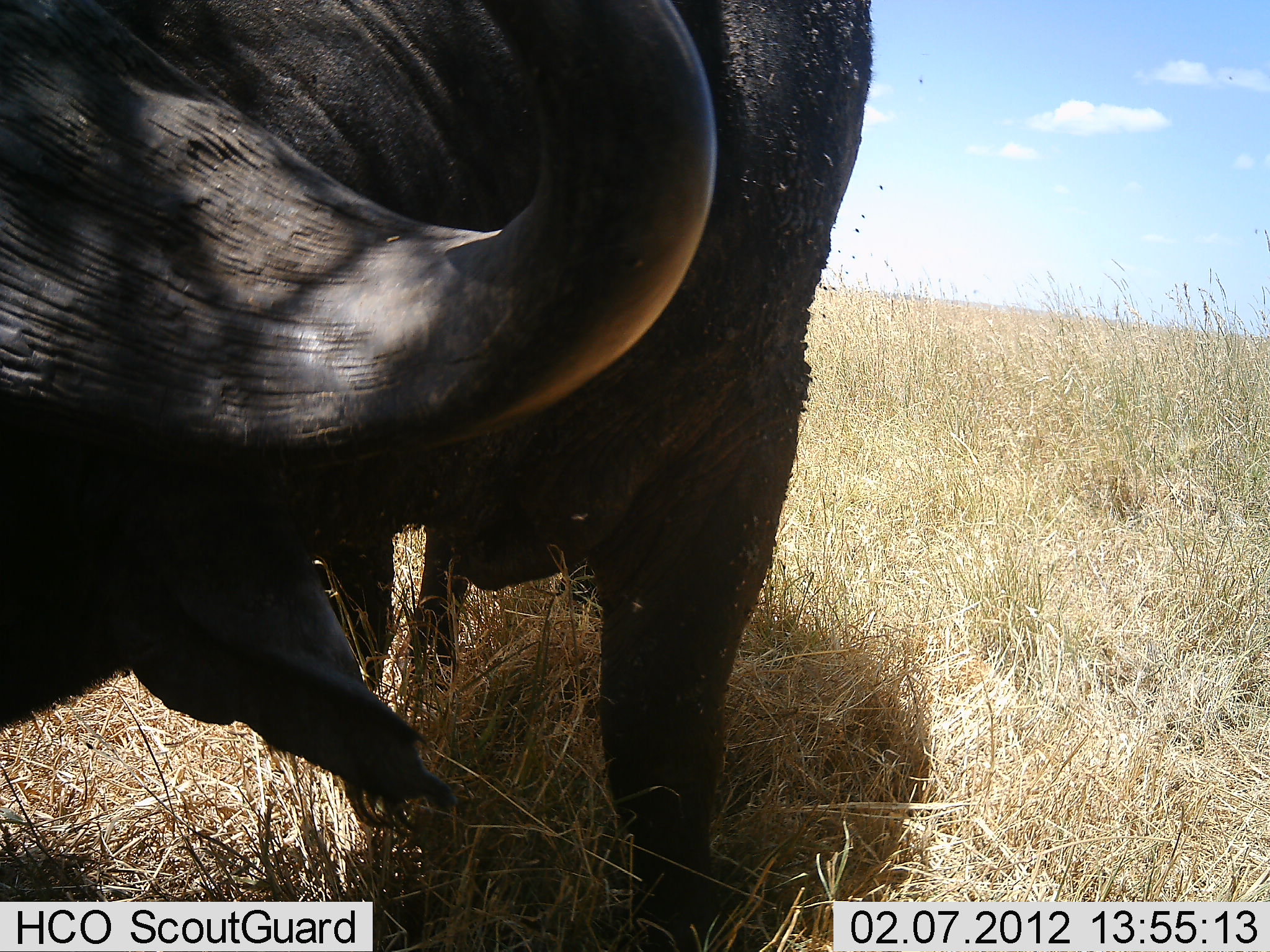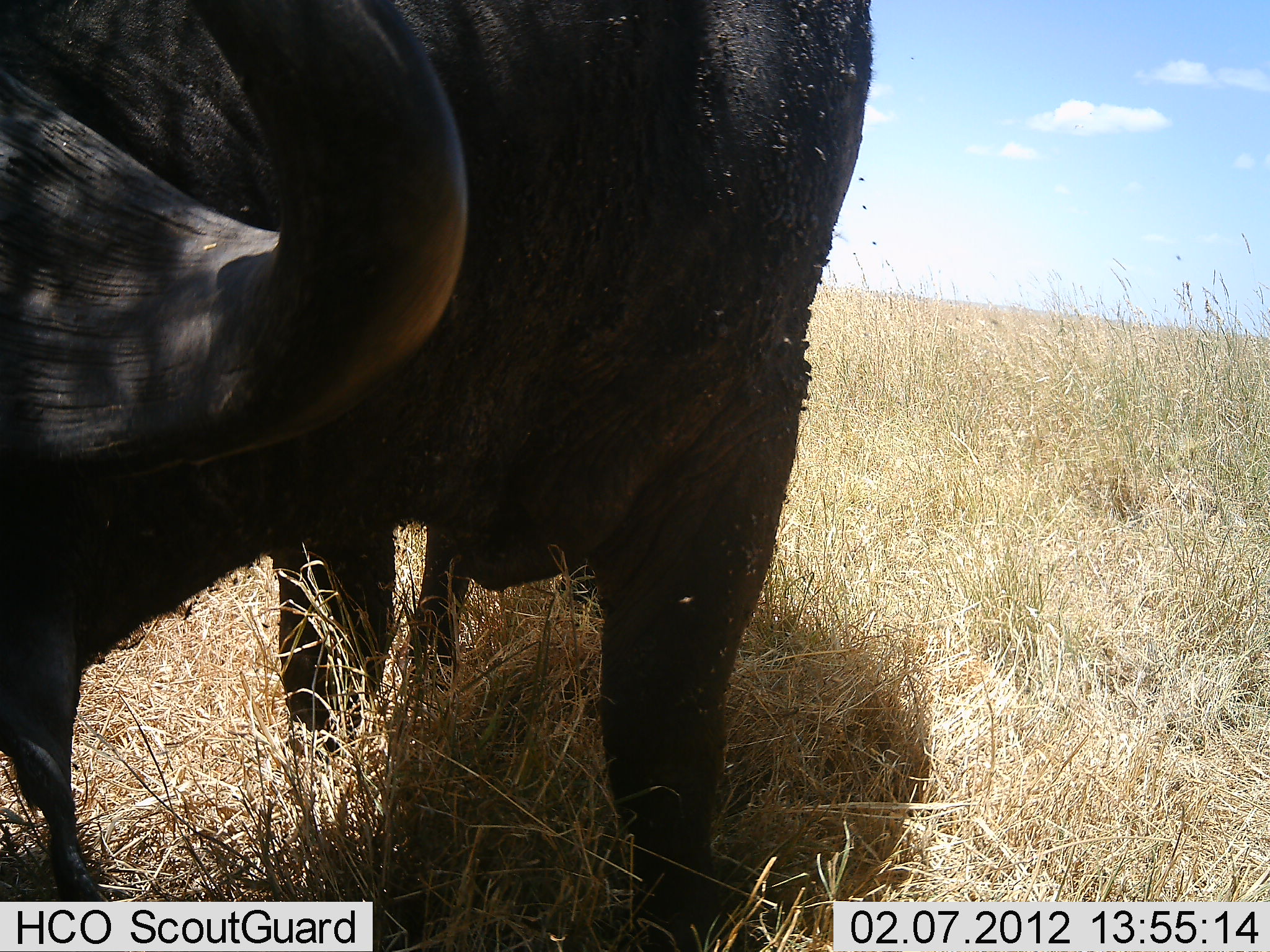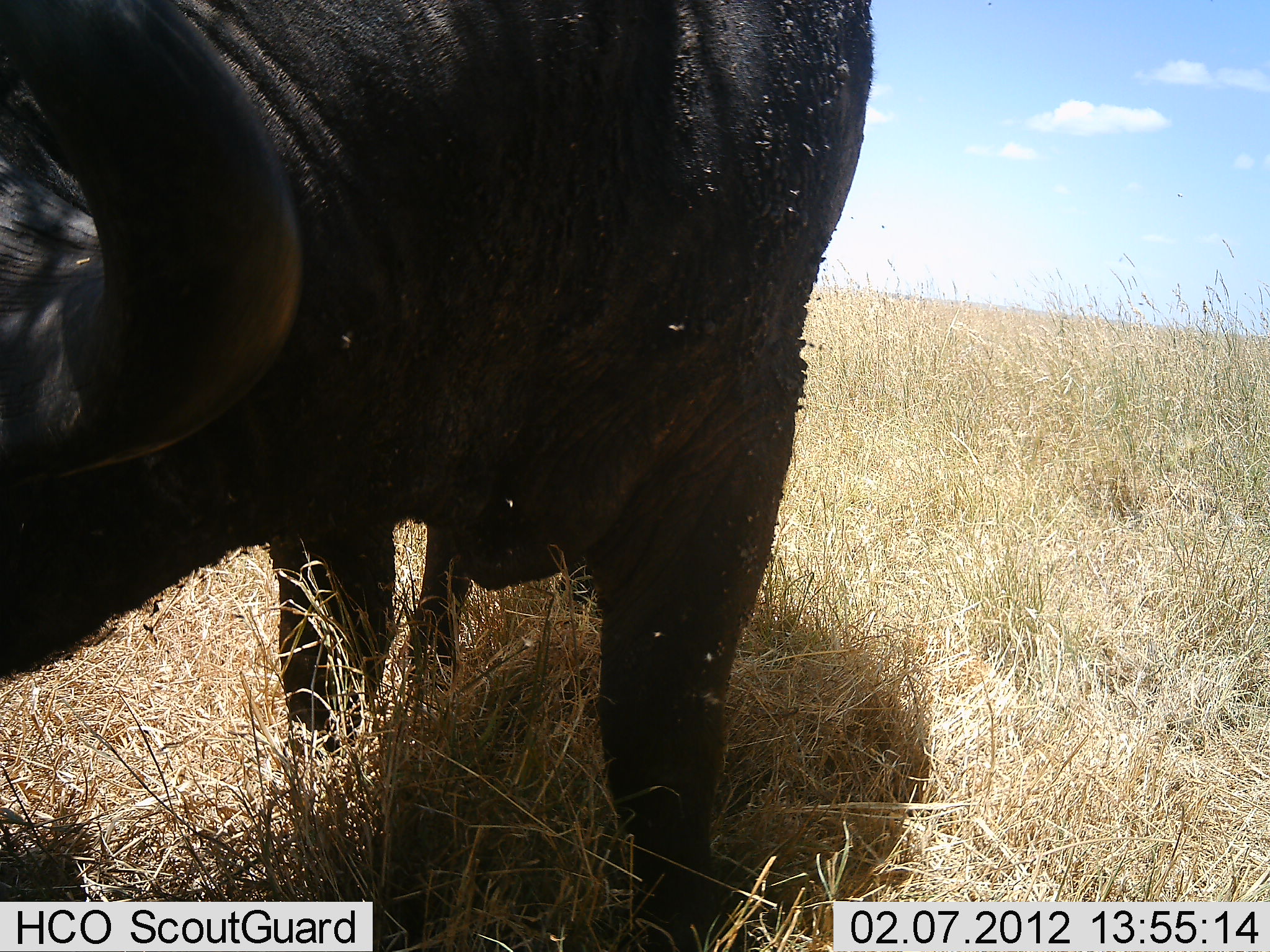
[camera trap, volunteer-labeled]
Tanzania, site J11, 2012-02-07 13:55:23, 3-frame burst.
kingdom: Animalia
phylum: Chordata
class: Mammalia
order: Artiodactyla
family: Bovidae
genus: Syncerus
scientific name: Syncerus caffer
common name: cape buffalo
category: buffalo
Buffalo (cape buffalo) (Syncerus caffer), count 1. Behavior (volunteer vote fractions): standing 76%, resting 6%, moving 6%, interacting 0%. Young present (vote fraction): 0%. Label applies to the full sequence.